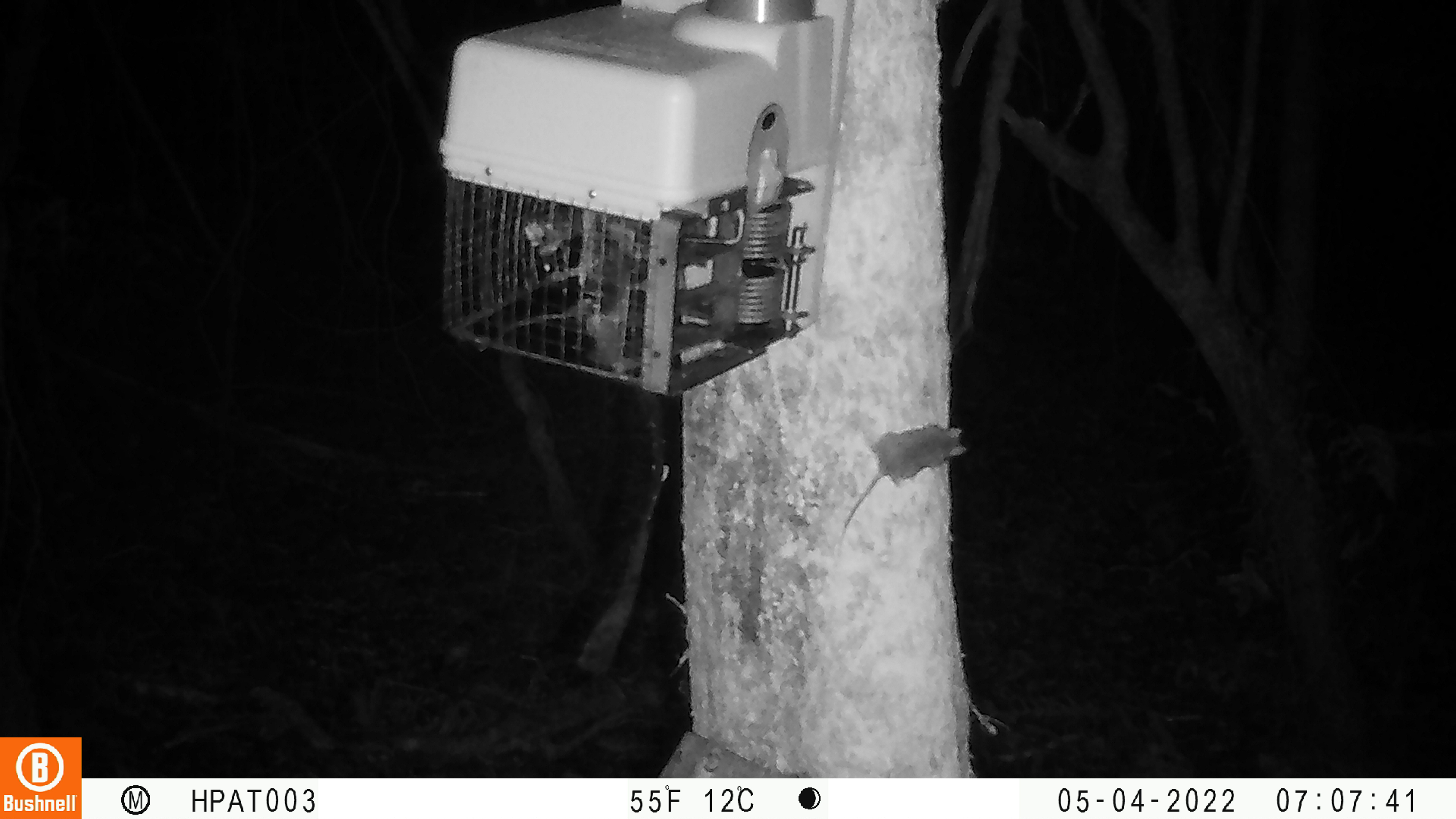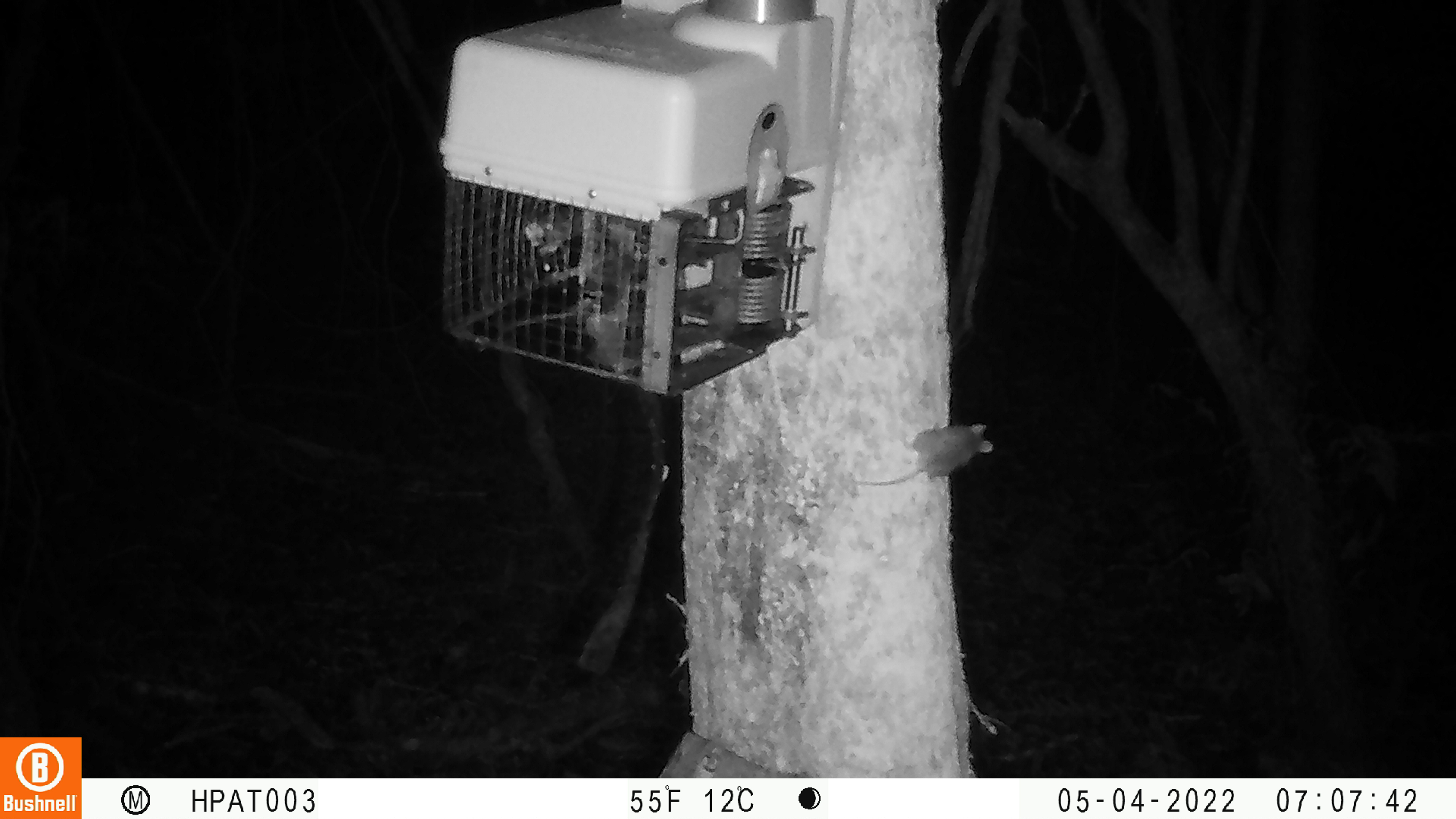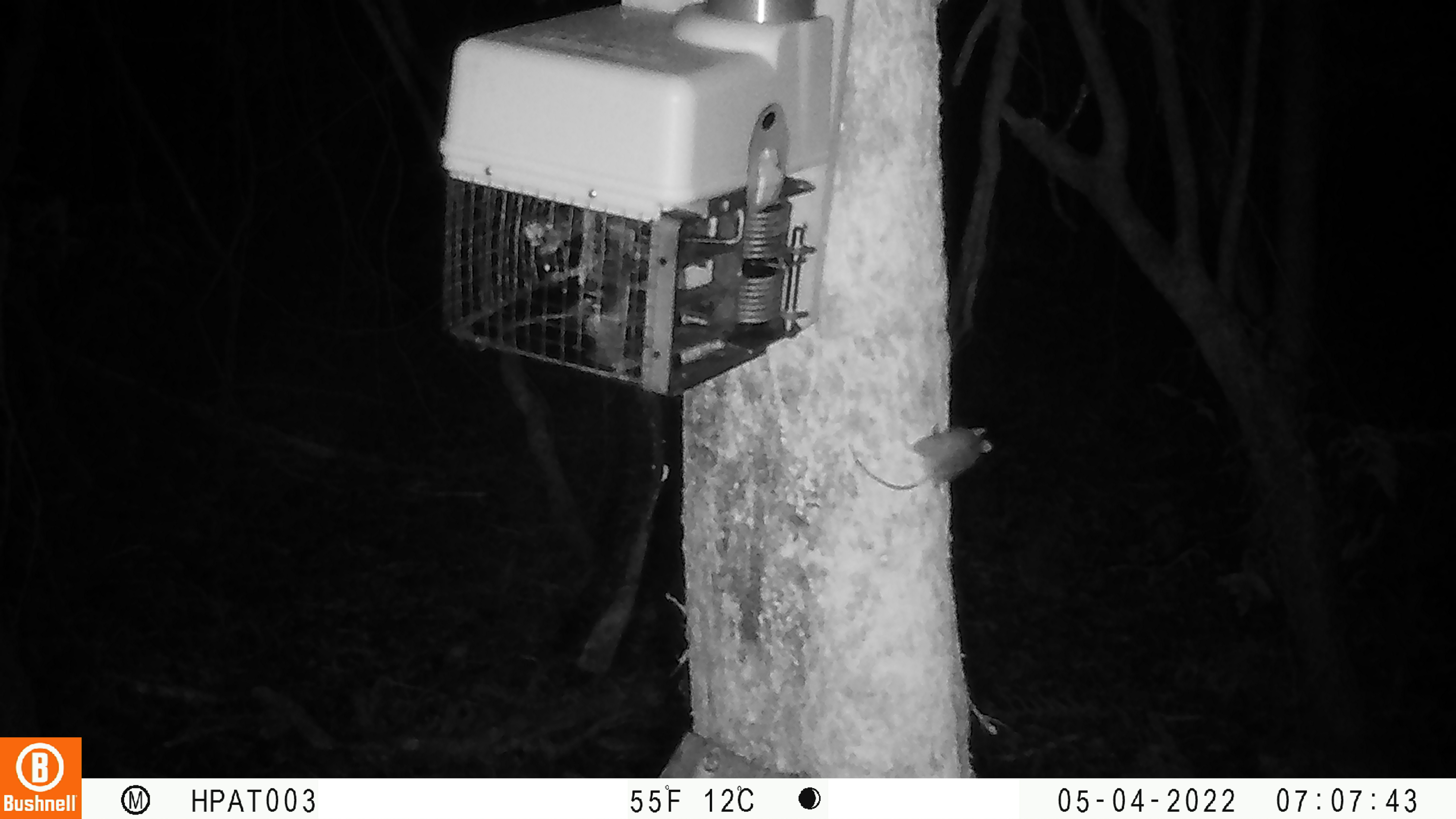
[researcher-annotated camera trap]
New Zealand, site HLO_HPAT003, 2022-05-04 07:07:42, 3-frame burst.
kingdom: Animalia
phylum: Chordata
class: Mammalia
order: Rodentia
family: Muridae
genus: Mus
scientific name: Mus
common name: mouse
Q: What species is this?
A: Mouse (Mus).